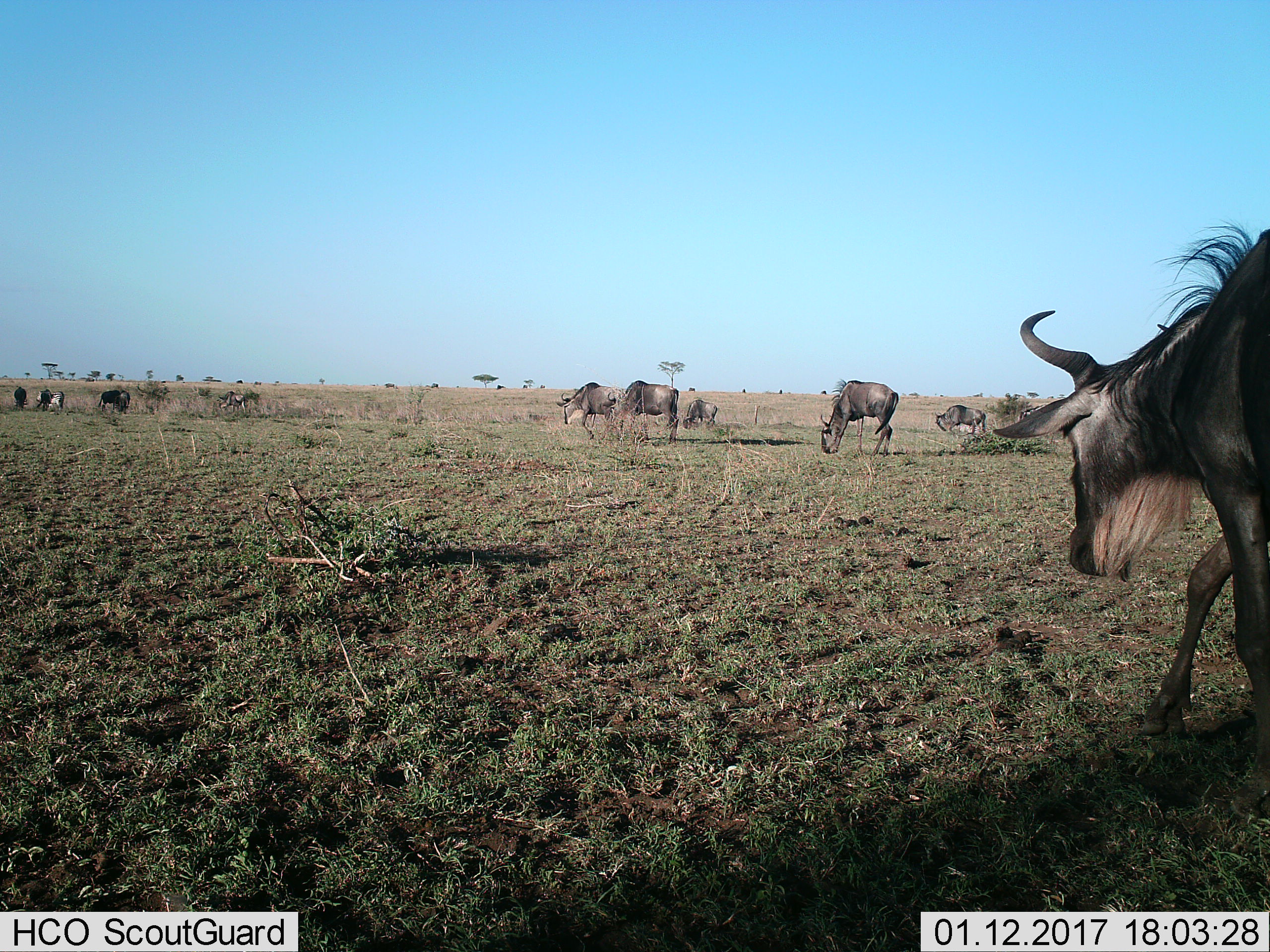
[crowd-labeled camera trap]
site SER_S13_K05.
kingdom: Animalia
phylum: Chordata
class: Mammalia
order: Artiodactyla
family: Bovidae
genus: Connochaetes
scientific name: Connochaetes taurinus taurinus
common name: blue wildebeest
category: wildebeestblue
Wildebeestblue (blue wildebeest) (Connochaetes taurinus taurinus), count 11-50. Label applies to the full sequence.